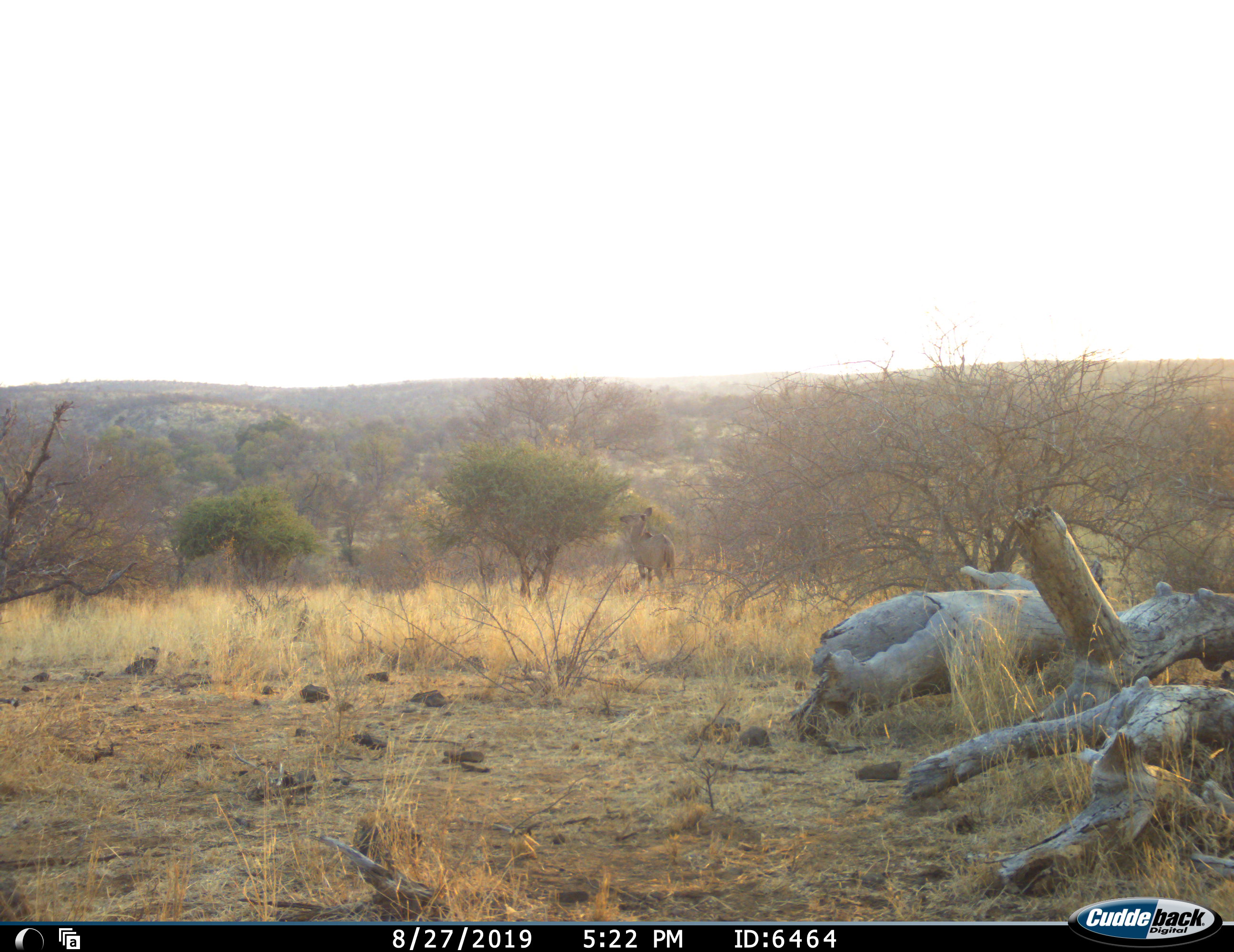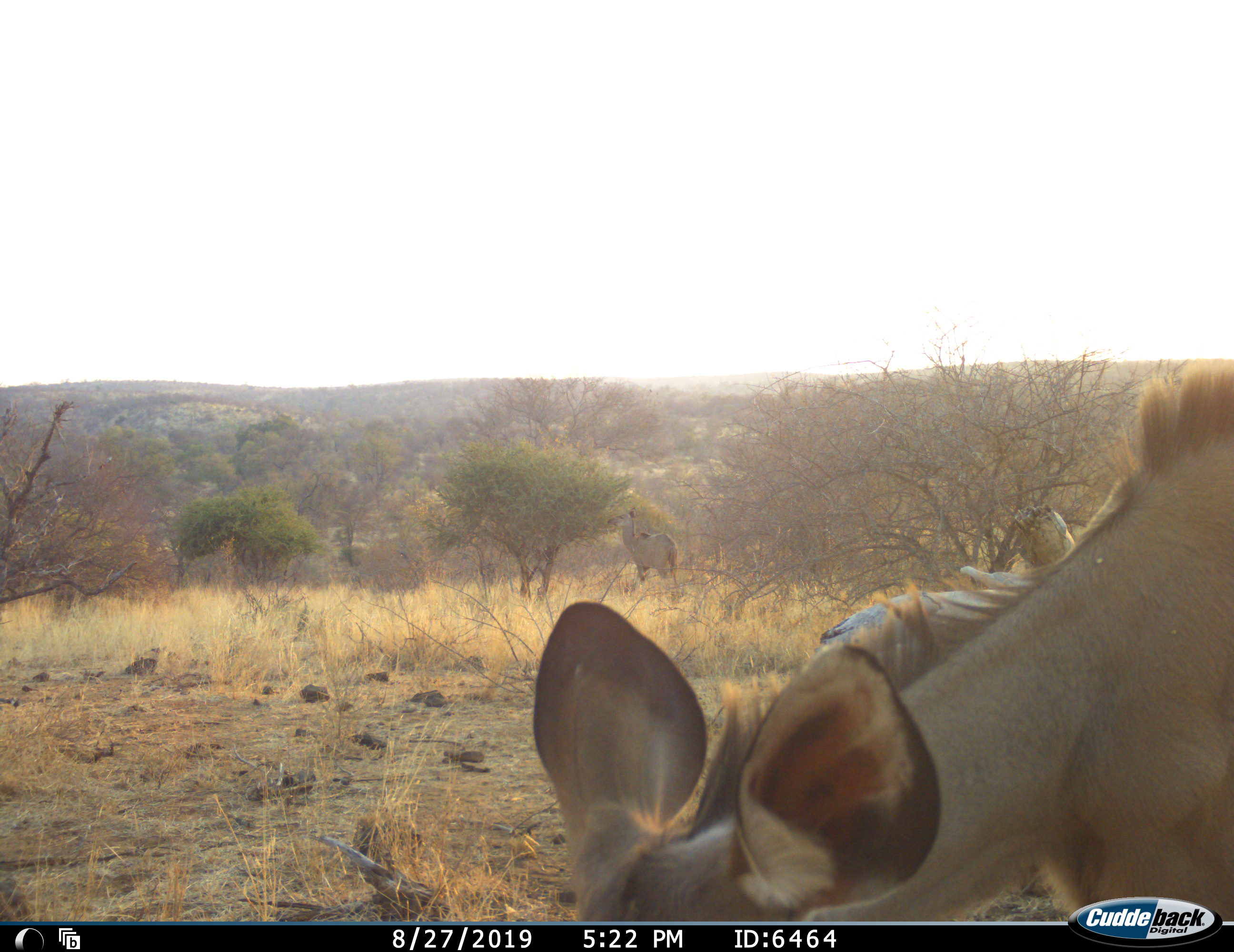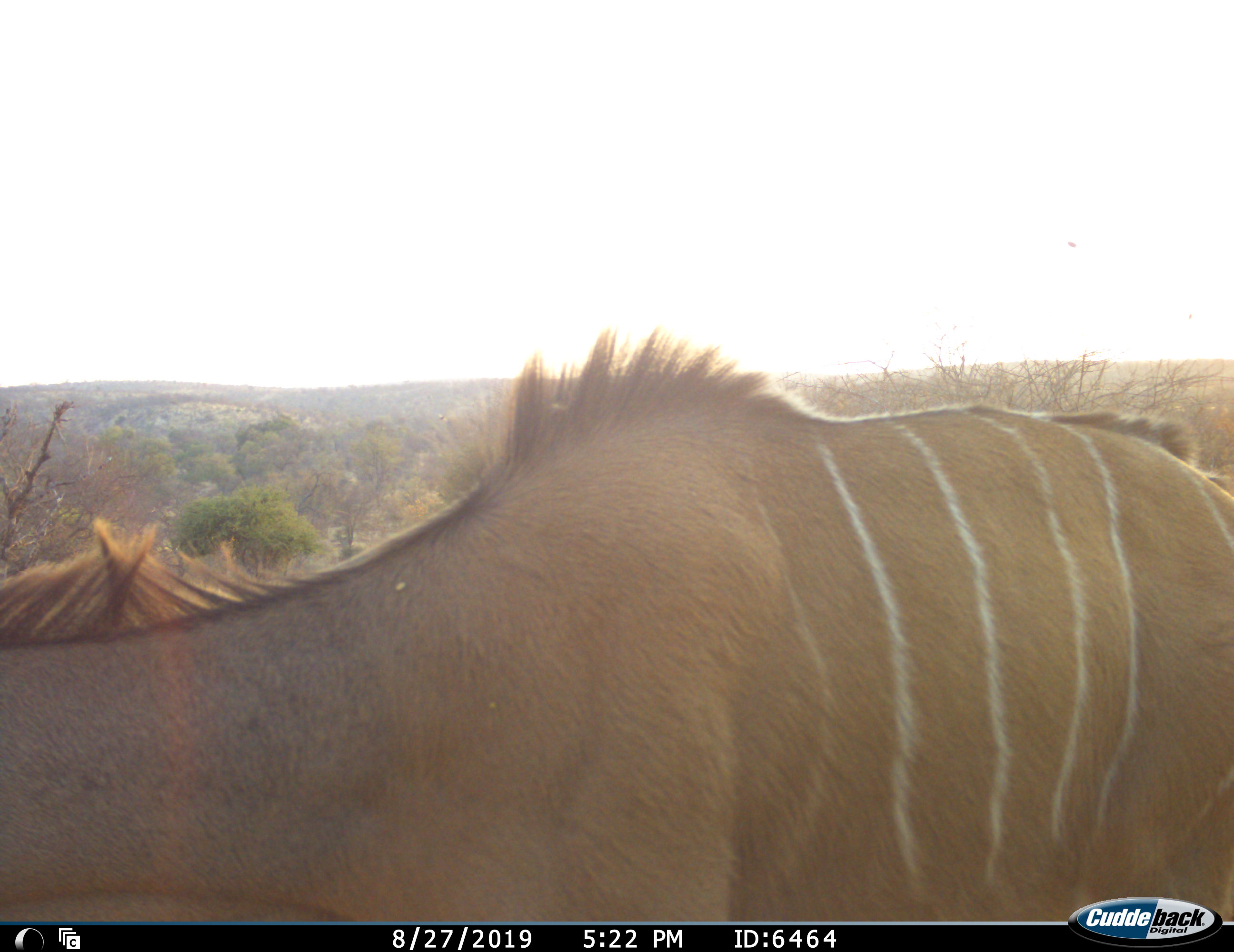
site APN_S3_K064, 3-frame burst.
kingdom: Animalia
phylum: Chordata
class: Mammalia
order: Artiodactyla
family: Bovidae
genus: Tragelaphus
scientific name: Tragelaphus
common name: kudu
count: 2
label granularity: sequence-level